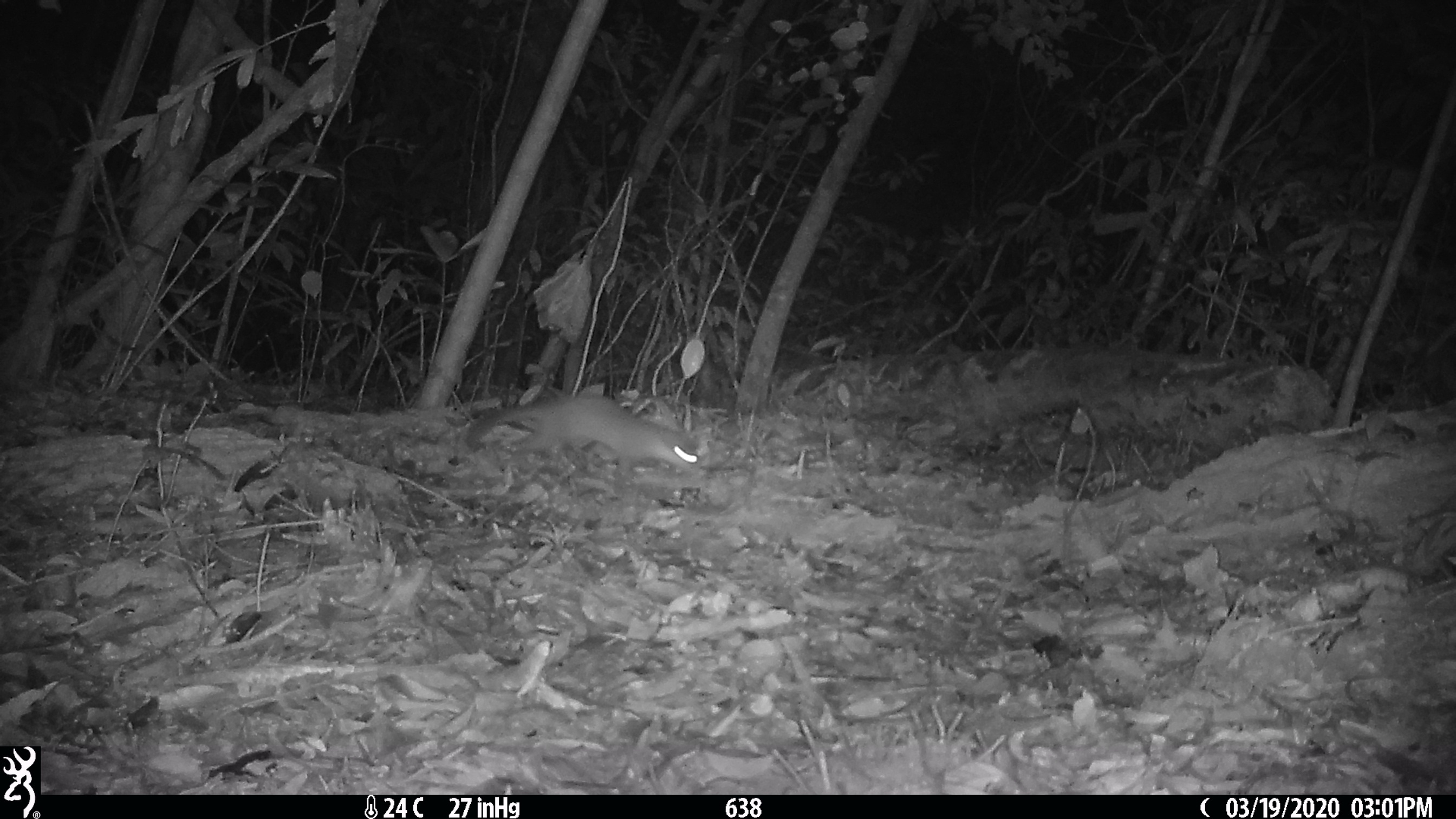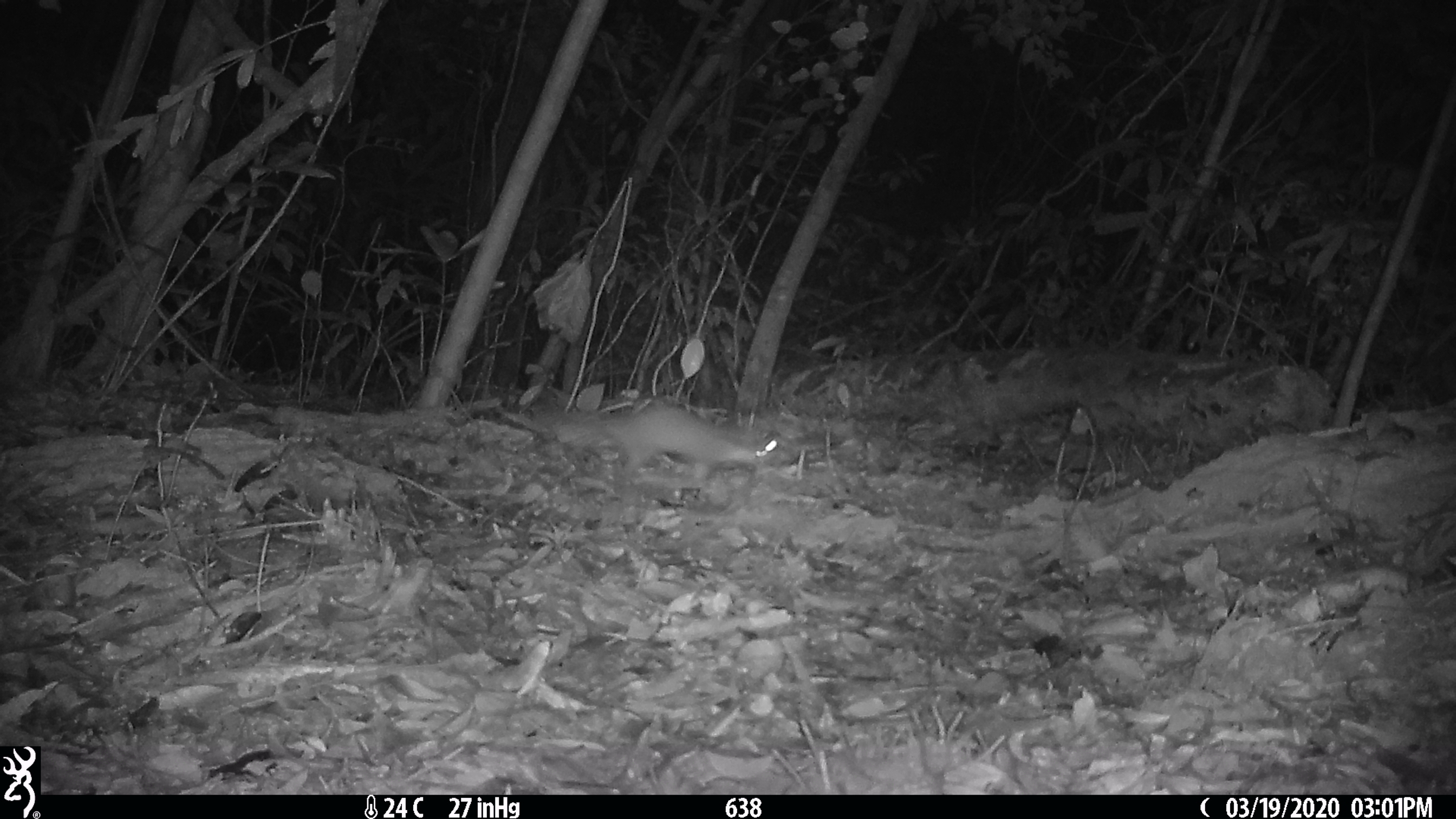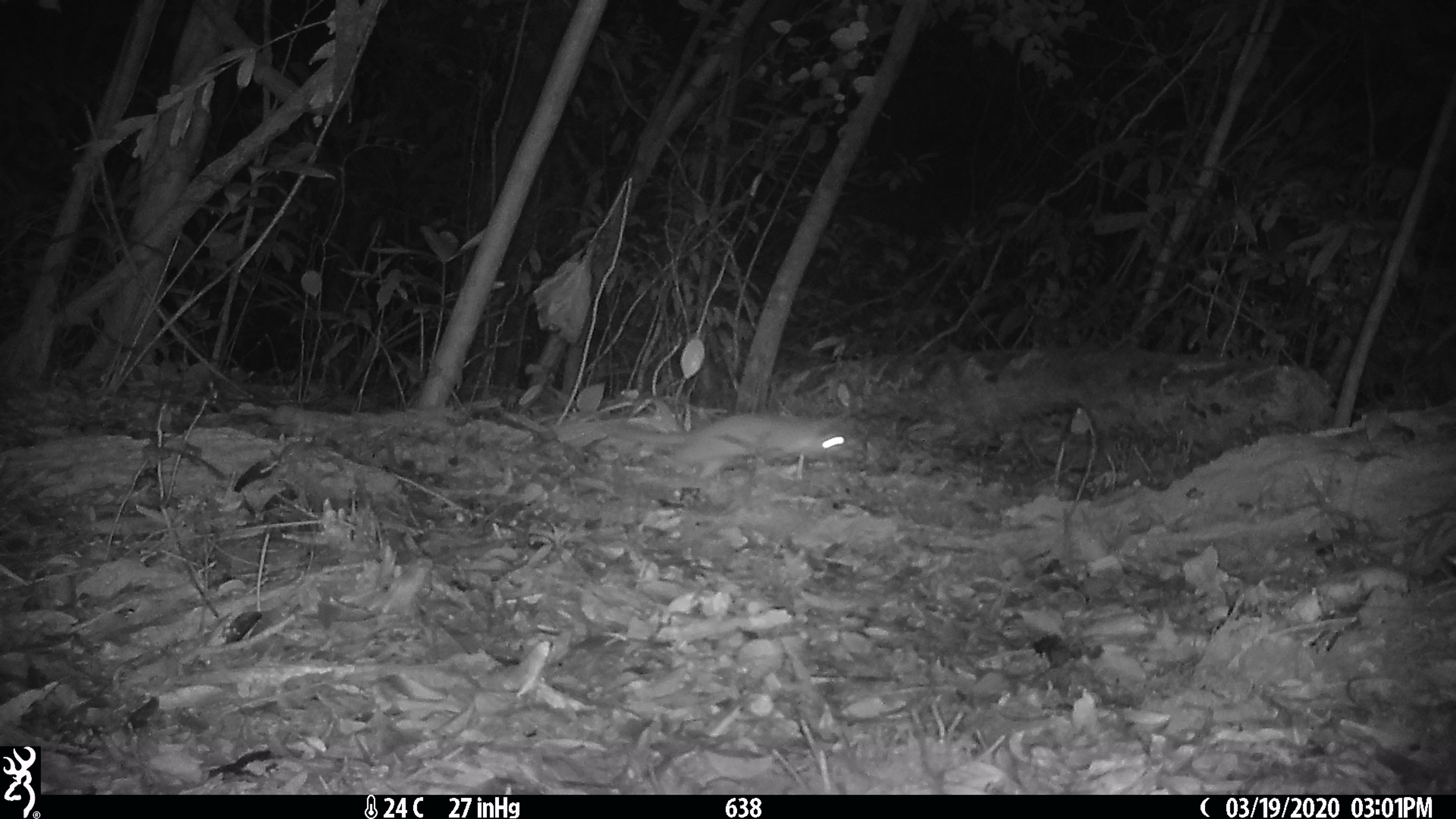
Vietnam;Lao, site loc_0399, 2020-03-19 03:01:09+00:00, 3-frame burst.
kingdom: Animalia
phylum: Chordata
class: Mammalia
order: Carnivora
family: Mustelidae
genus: Melogale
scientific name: Melogale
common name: ferret badger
Ferret badger (Melogale). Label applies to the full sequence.